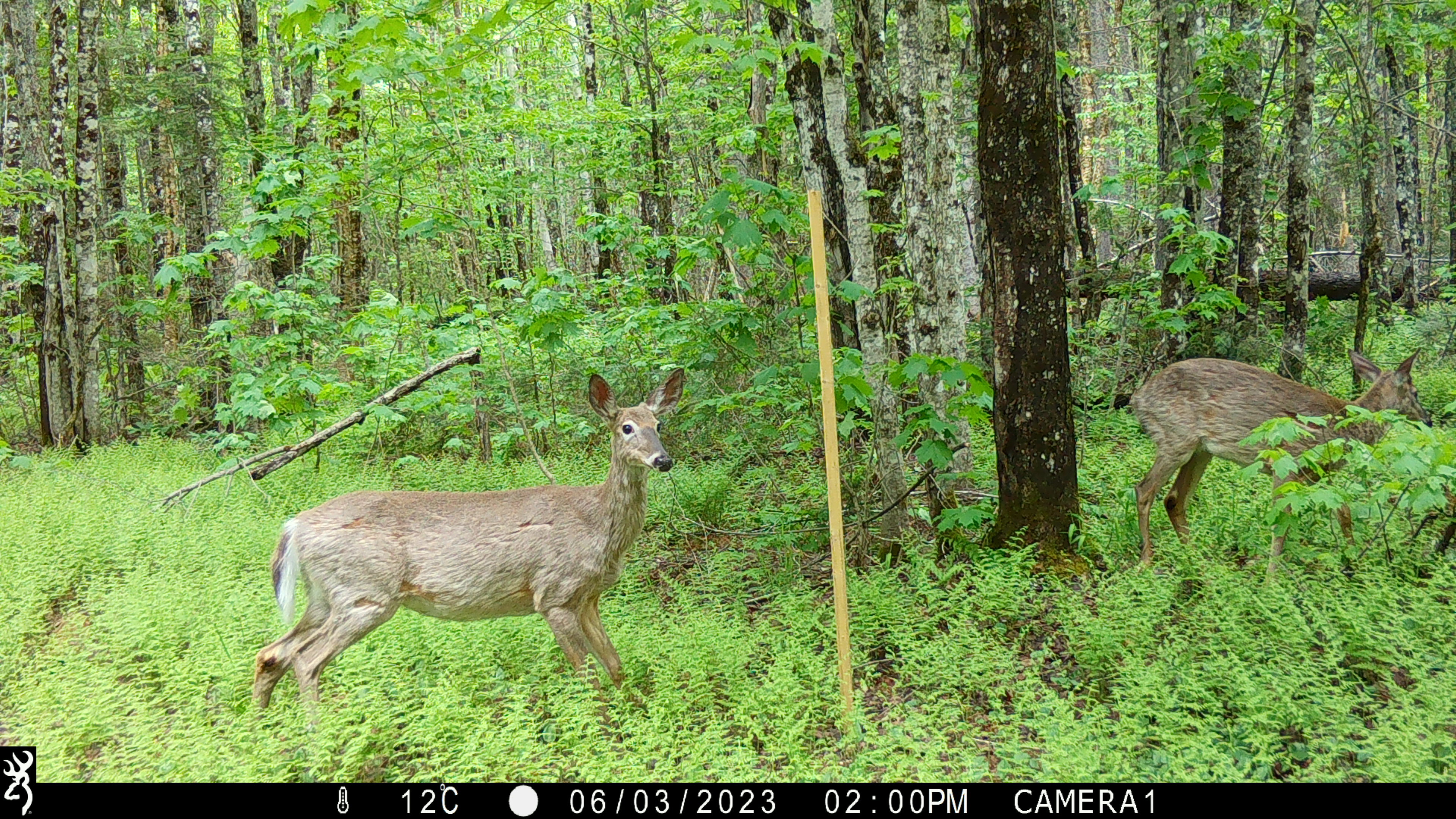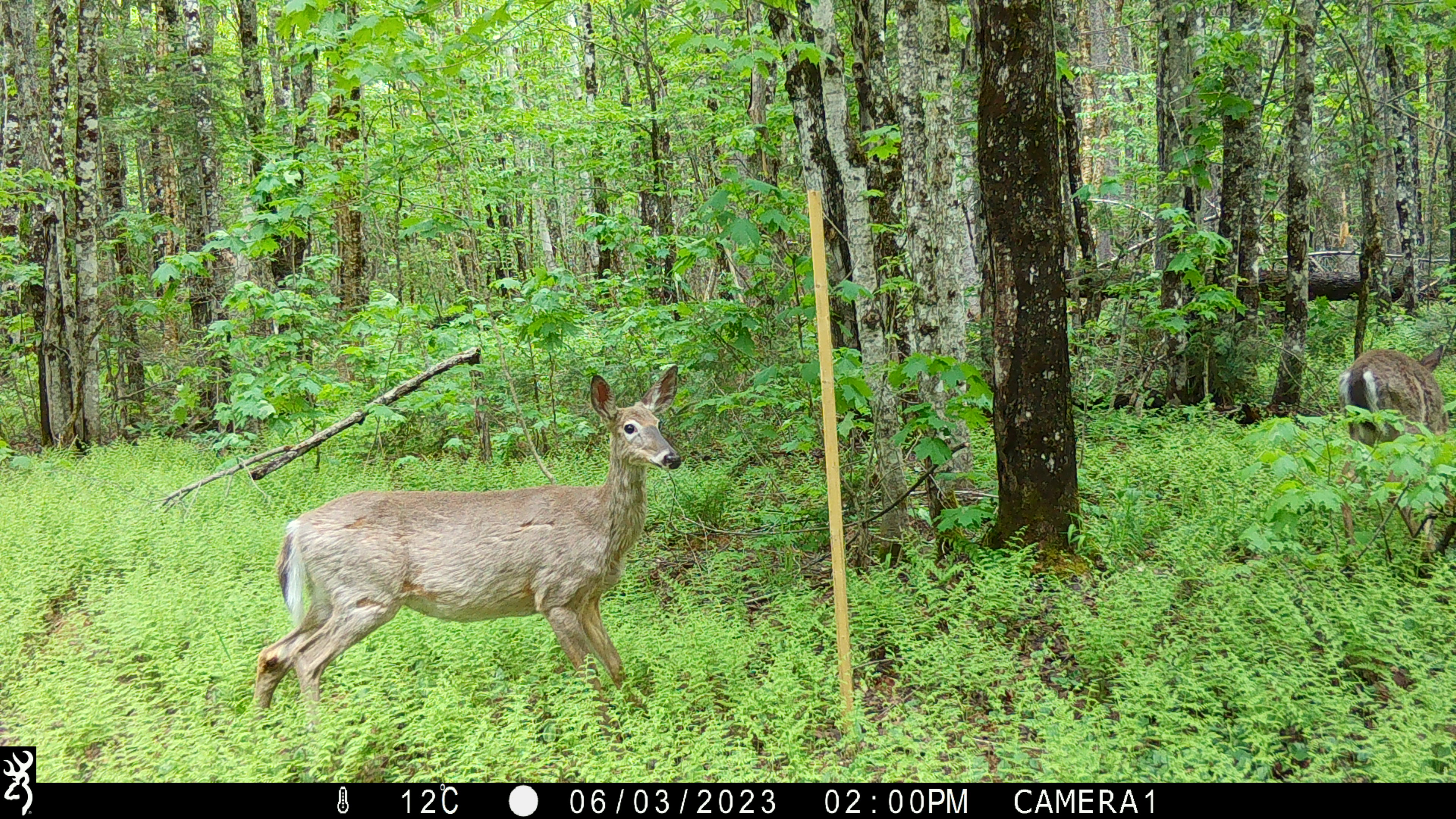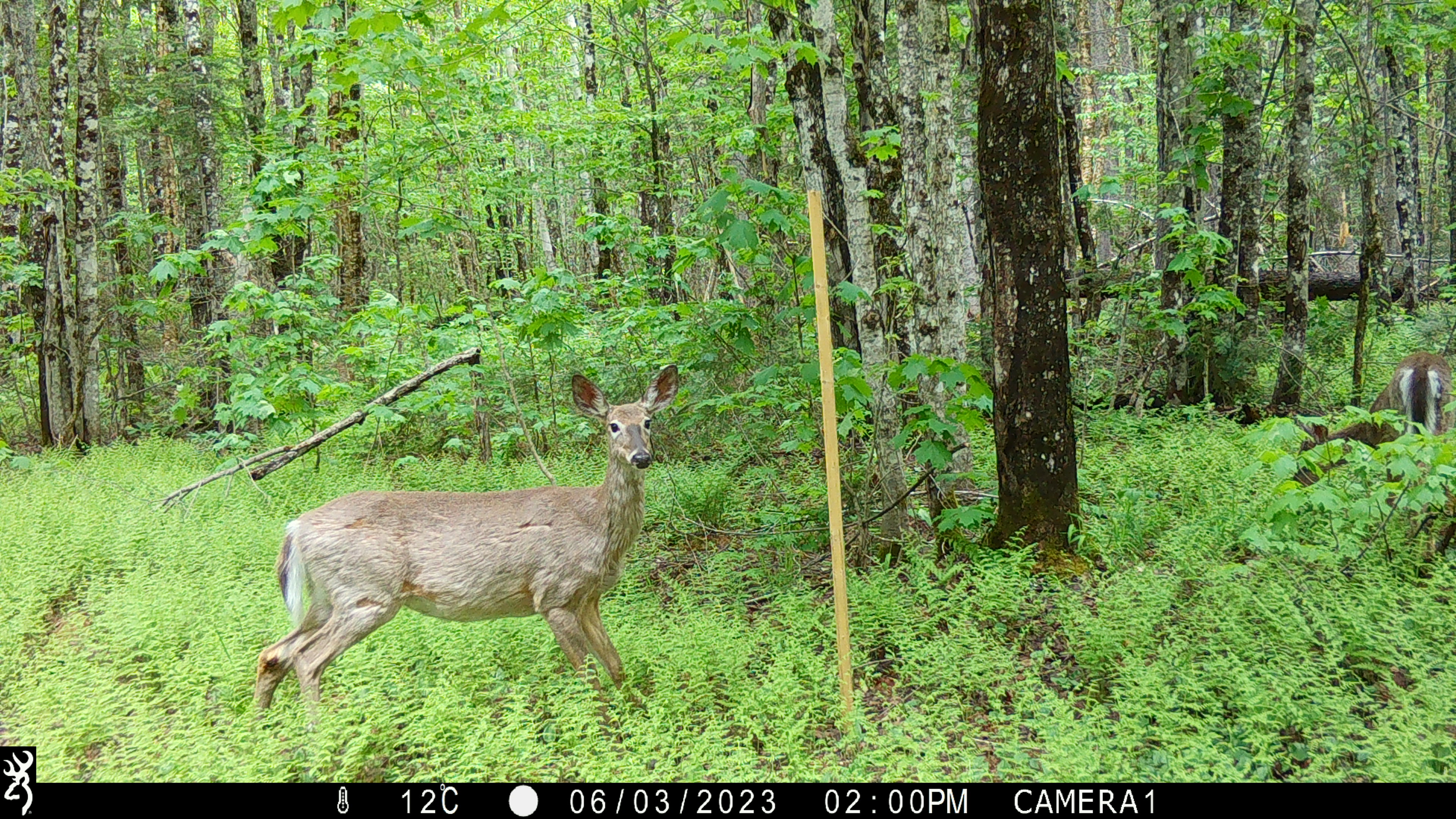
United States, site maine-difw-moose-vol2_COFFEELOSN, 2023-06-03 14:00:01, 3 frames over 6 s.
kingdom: Animalia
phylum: Chordata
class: Mammalia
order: Artiodactyla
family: Cervidae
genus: Odocoileus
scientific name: Odocoileus virginianus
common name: white-tailed deer